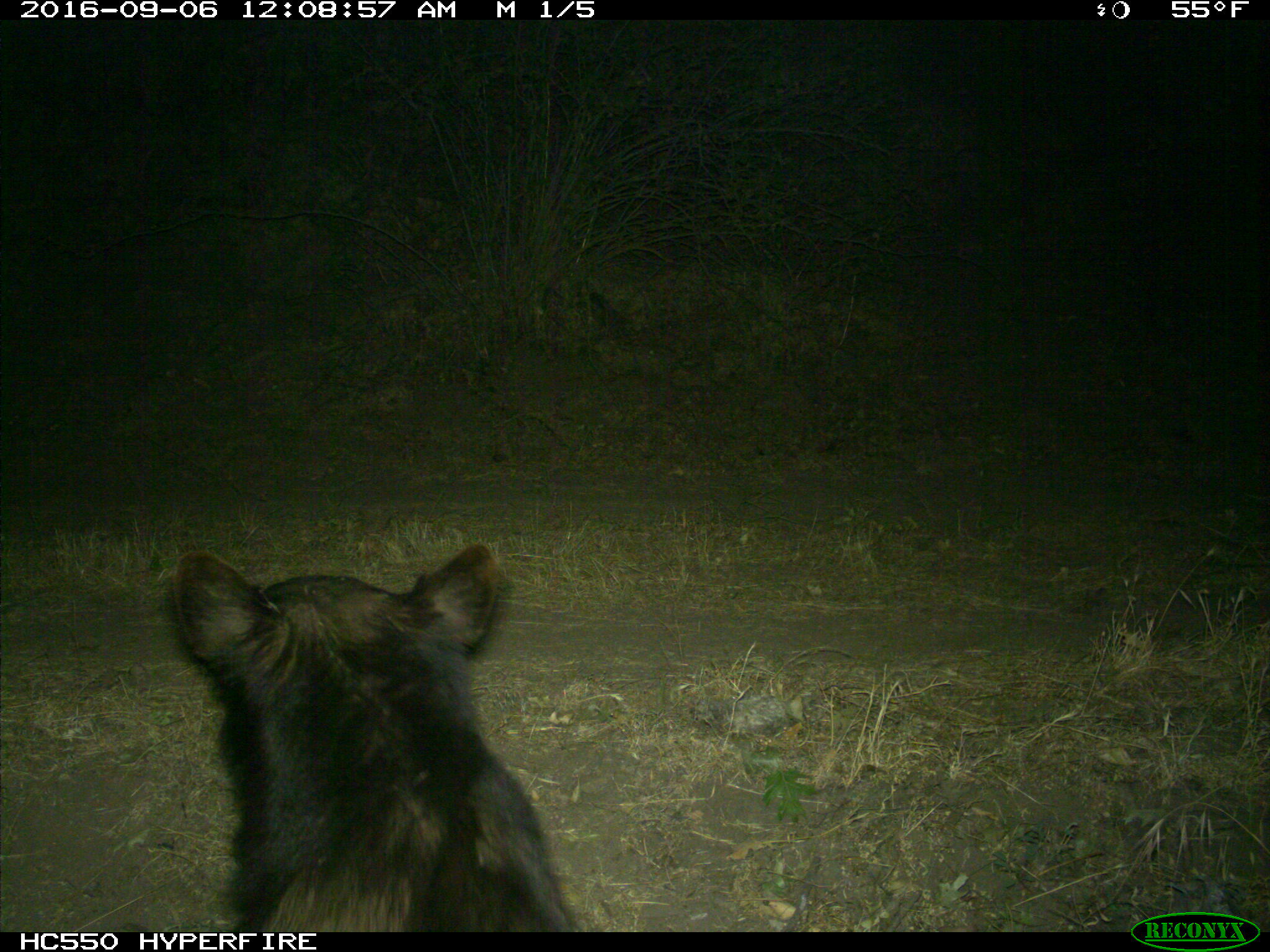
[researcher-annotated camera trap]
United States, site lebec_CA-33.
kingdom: Animalia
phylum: Chordata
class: Mammalia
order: Carnivora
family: Ursidae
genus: Ursus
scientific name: Ursus americanus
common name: american black bear